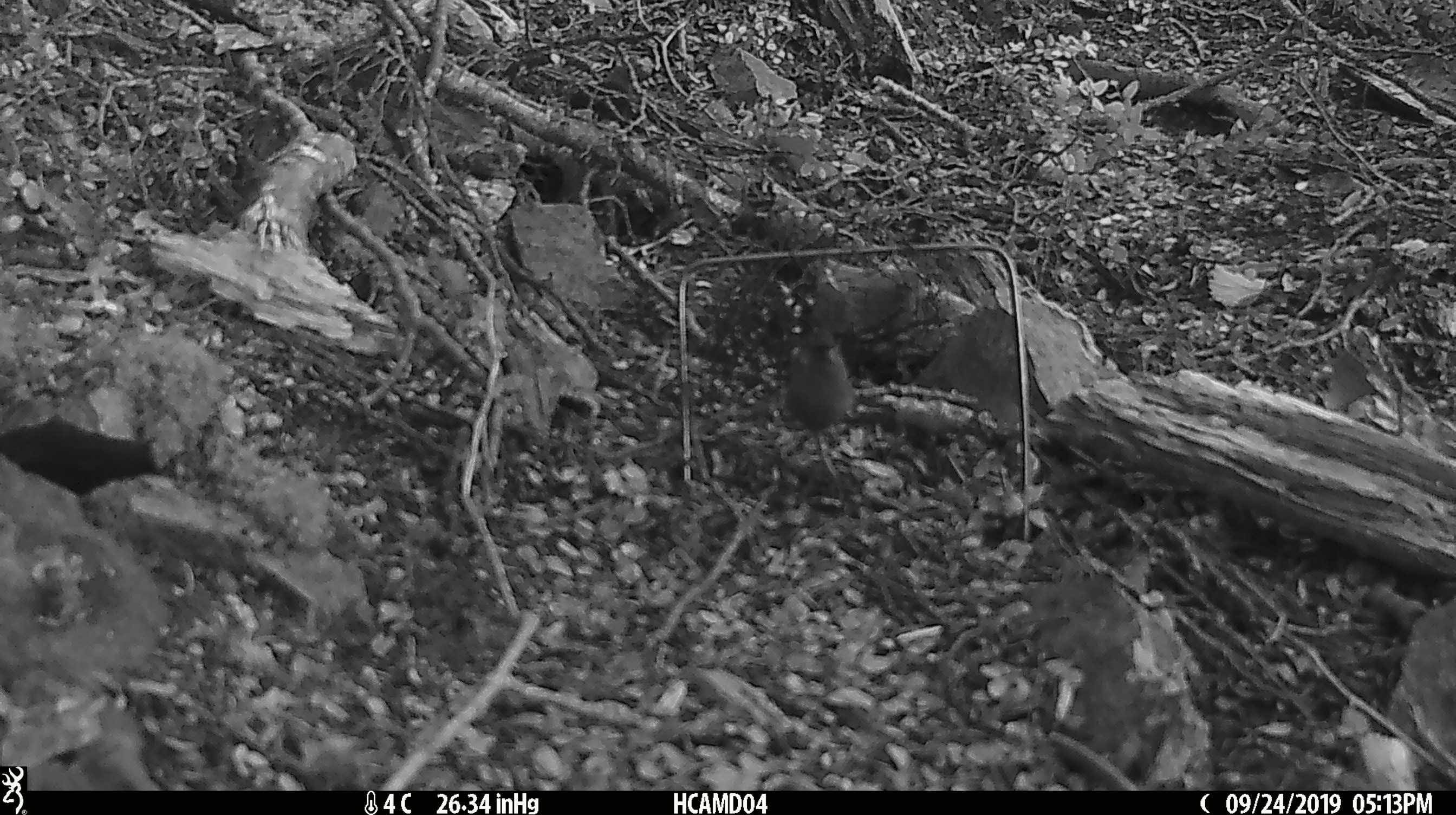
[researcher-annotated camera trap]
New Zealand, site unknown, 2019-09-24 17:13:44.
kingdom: Animalia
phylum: Chordata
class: Mammalia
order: Rodentia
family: Muridae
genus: Mus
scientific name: Mus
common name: mouse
Mouse (Mus).